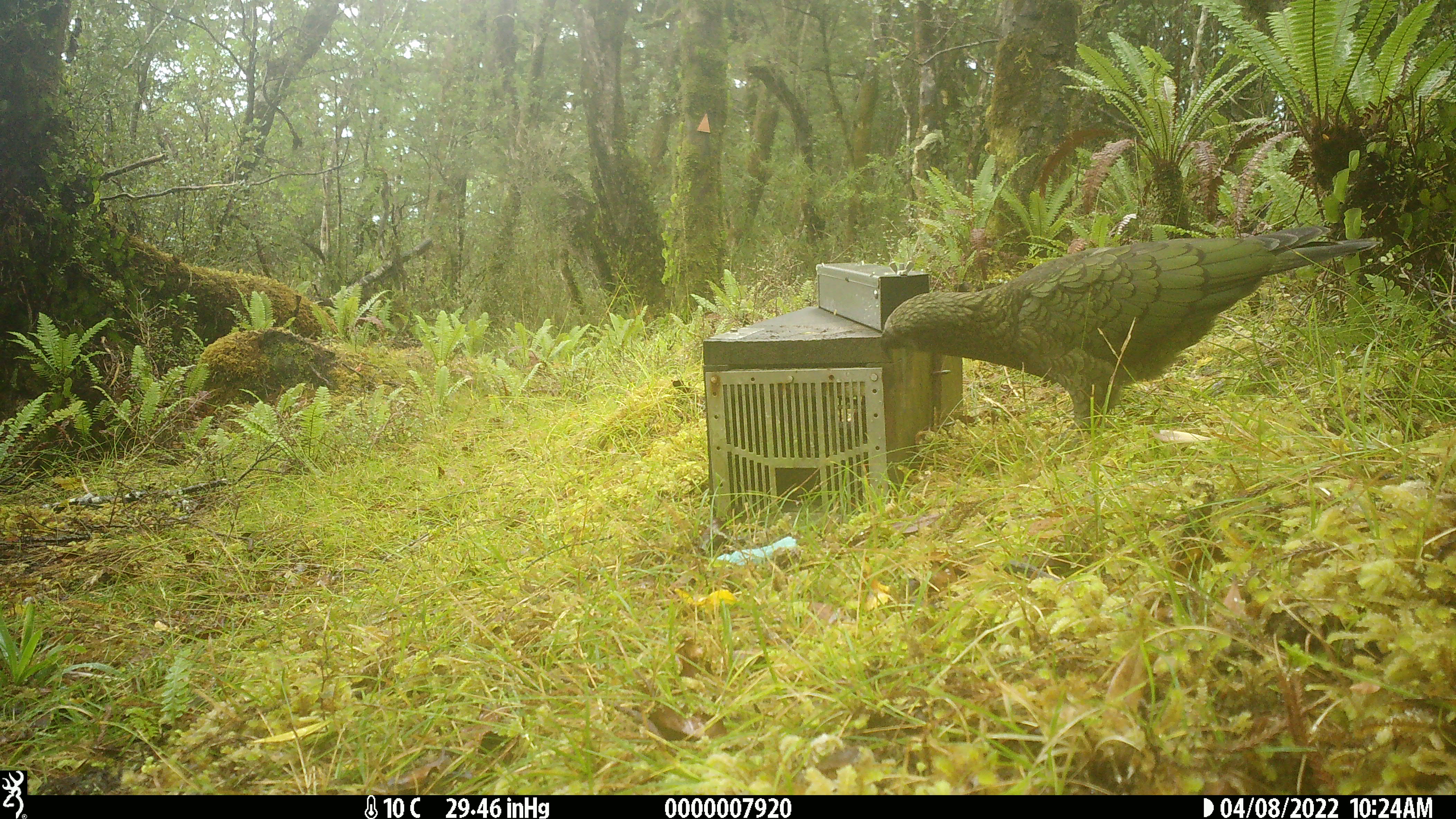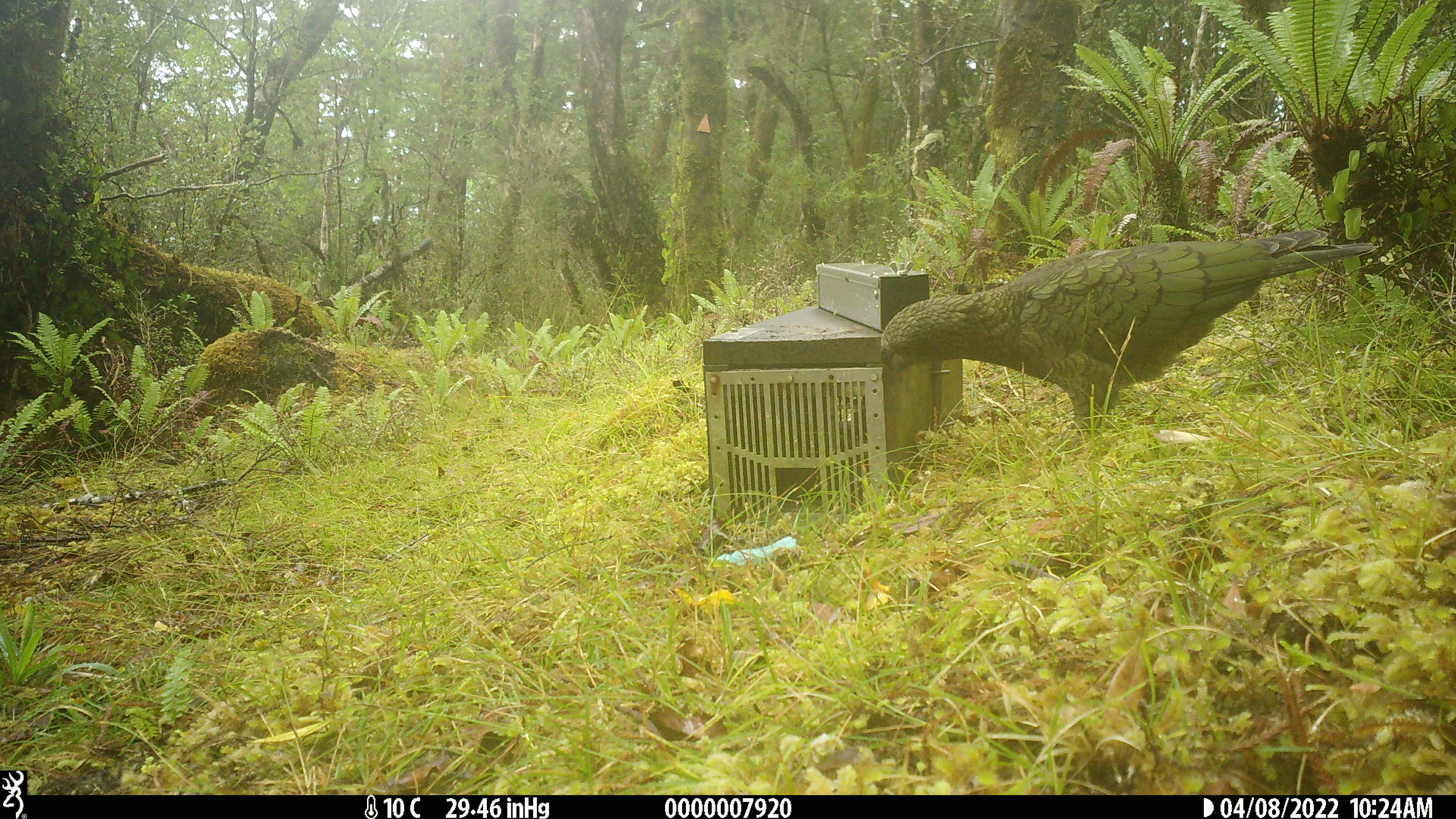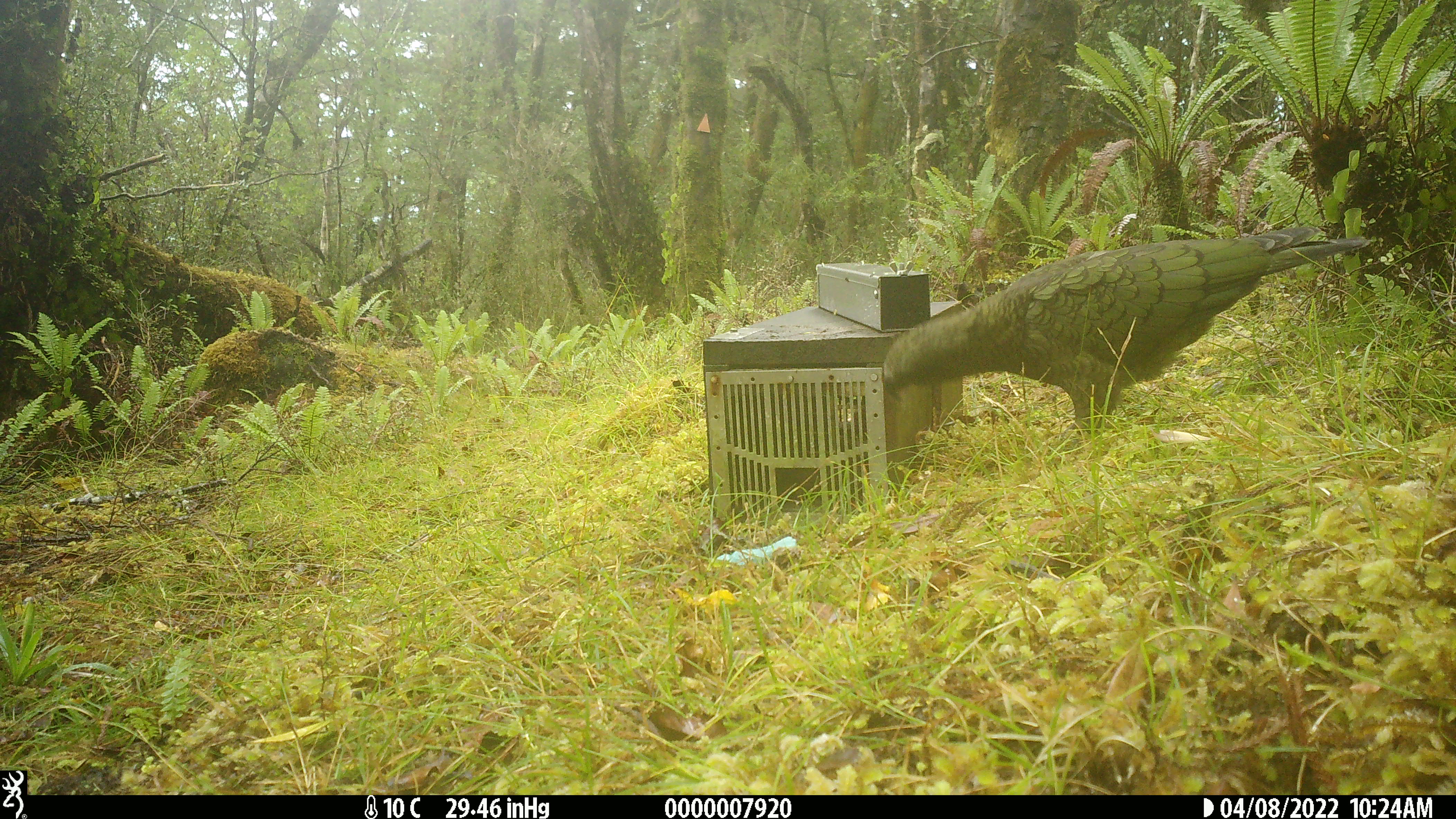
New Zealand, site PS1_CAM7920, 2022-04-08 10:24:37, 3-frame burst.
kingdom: Animalia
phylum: Chordata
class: Aves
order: Psittaciformes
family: Strigopidae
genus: Nestor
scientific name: Nestor notabilis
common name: kea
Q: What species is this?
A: Kea (Nestor notabilis).